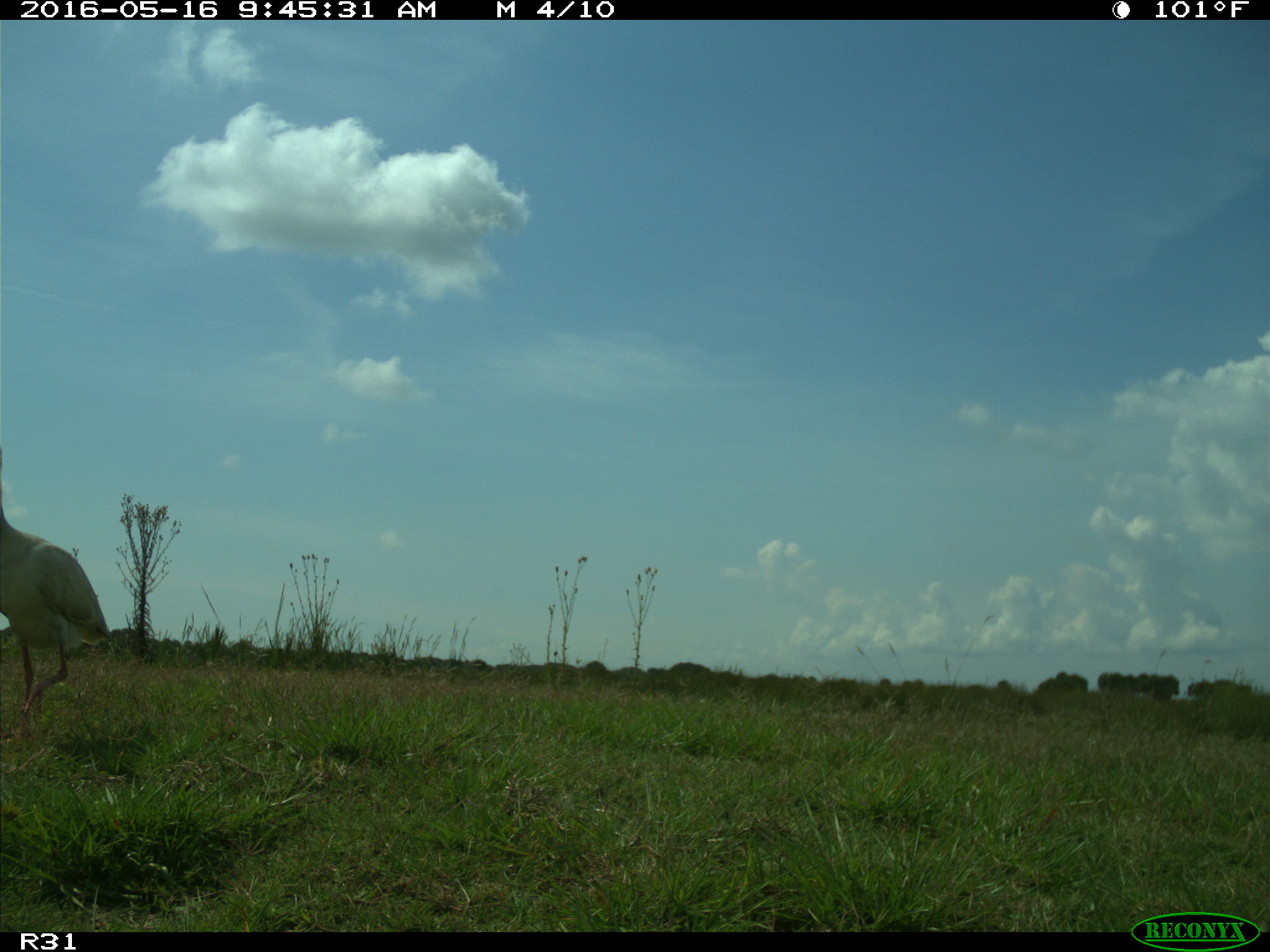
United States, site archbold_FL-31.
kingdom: Animalia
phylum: Chordata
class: Aves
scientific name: Aves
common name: birds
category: unidentified bird